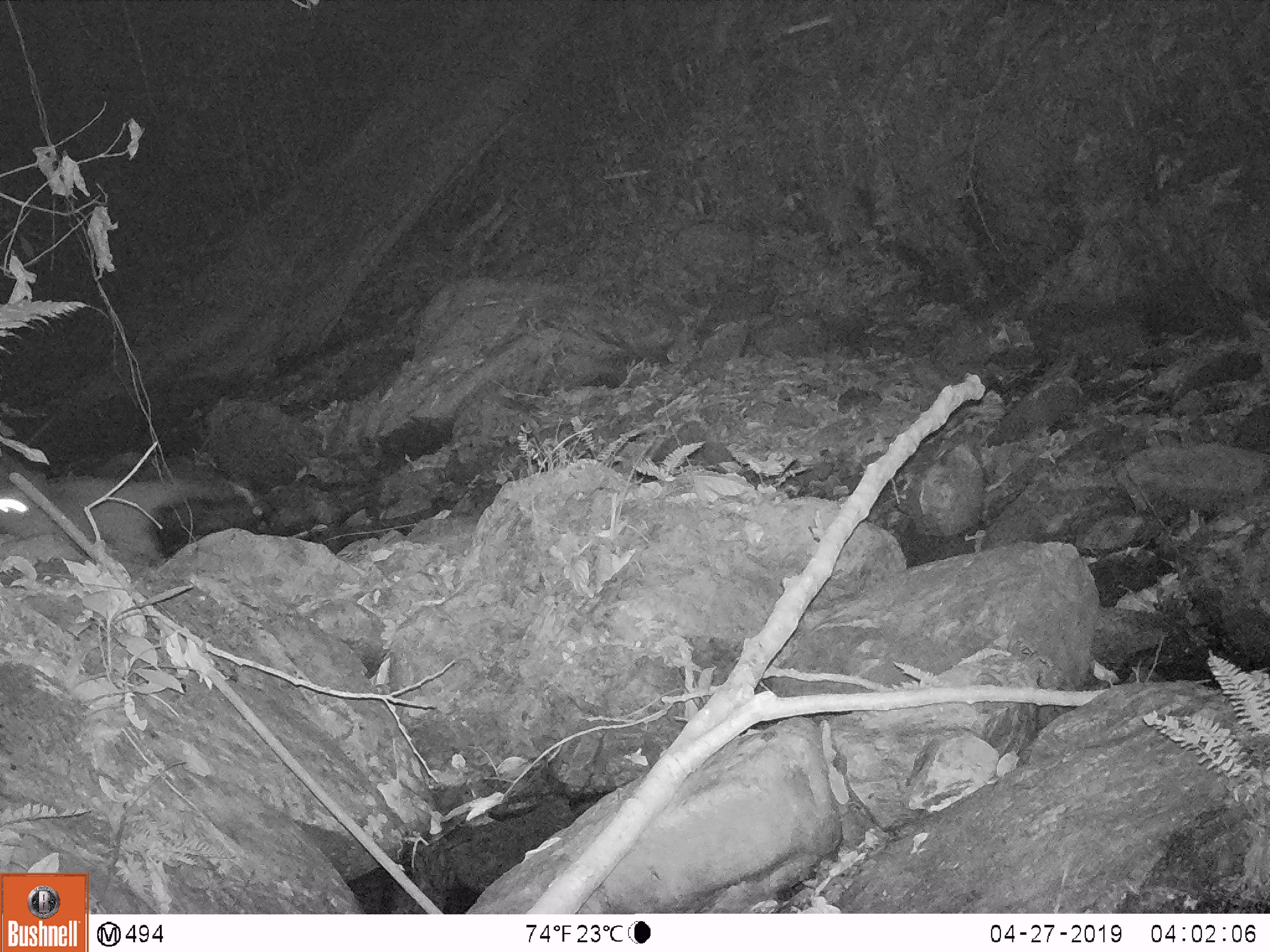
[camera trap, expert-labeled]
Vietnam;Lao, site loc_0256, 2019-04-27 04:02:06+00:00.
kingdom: Animalia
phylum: Chordata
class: Mammalia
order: Carnivora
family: Viverridae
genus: Paguma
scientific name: Paguma larvata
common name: masked palm civet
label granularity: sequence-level